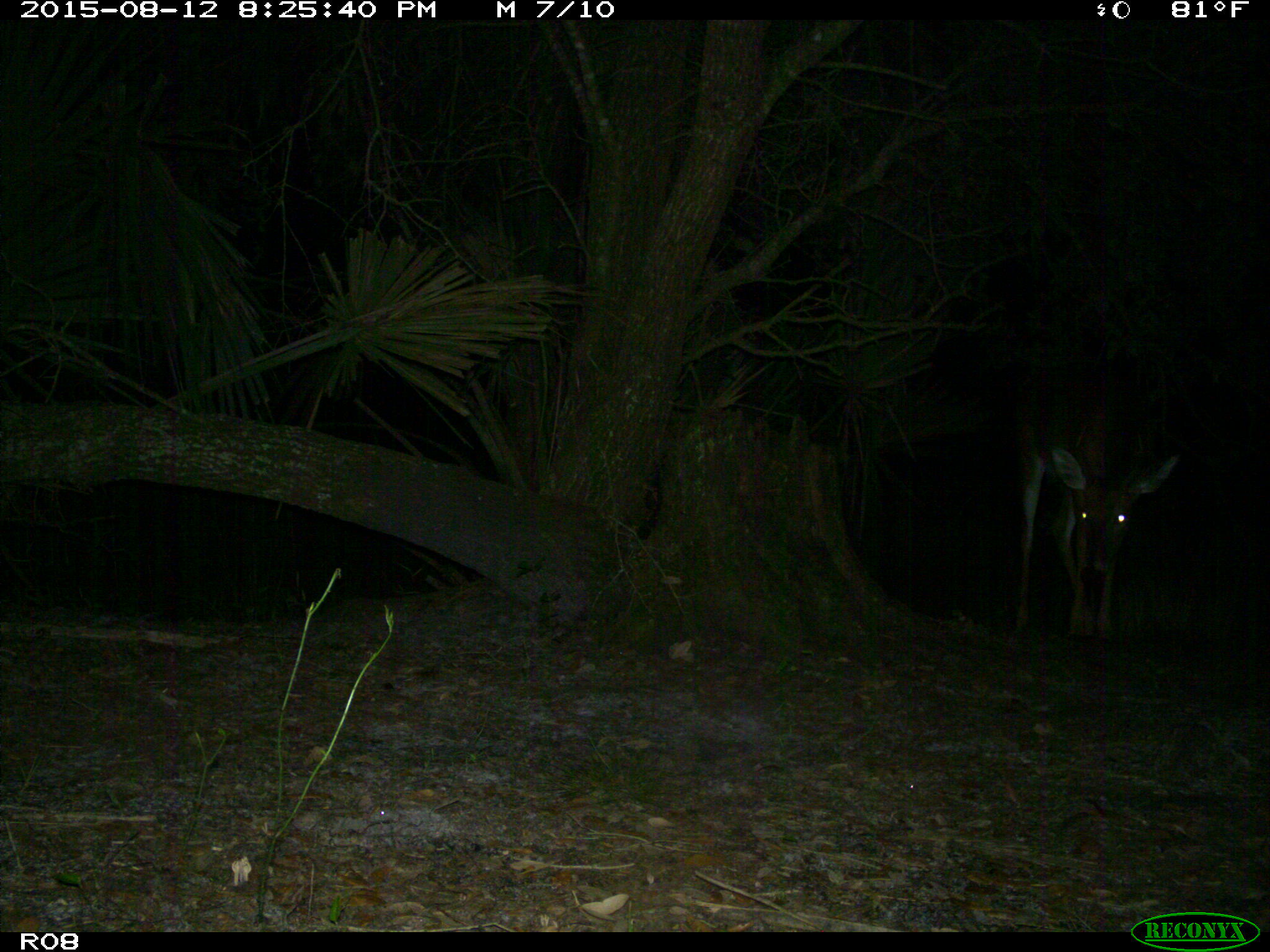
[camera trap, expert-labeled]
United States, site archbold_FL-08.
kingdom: Animalia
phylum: Chordata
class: Mammalia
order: Artiodactyla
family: Cervidae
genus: Odocoileus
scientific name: Odocoileus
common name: deer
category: unidentified deer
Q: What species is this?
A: Unidentified deer (deer) (Odocoileus).